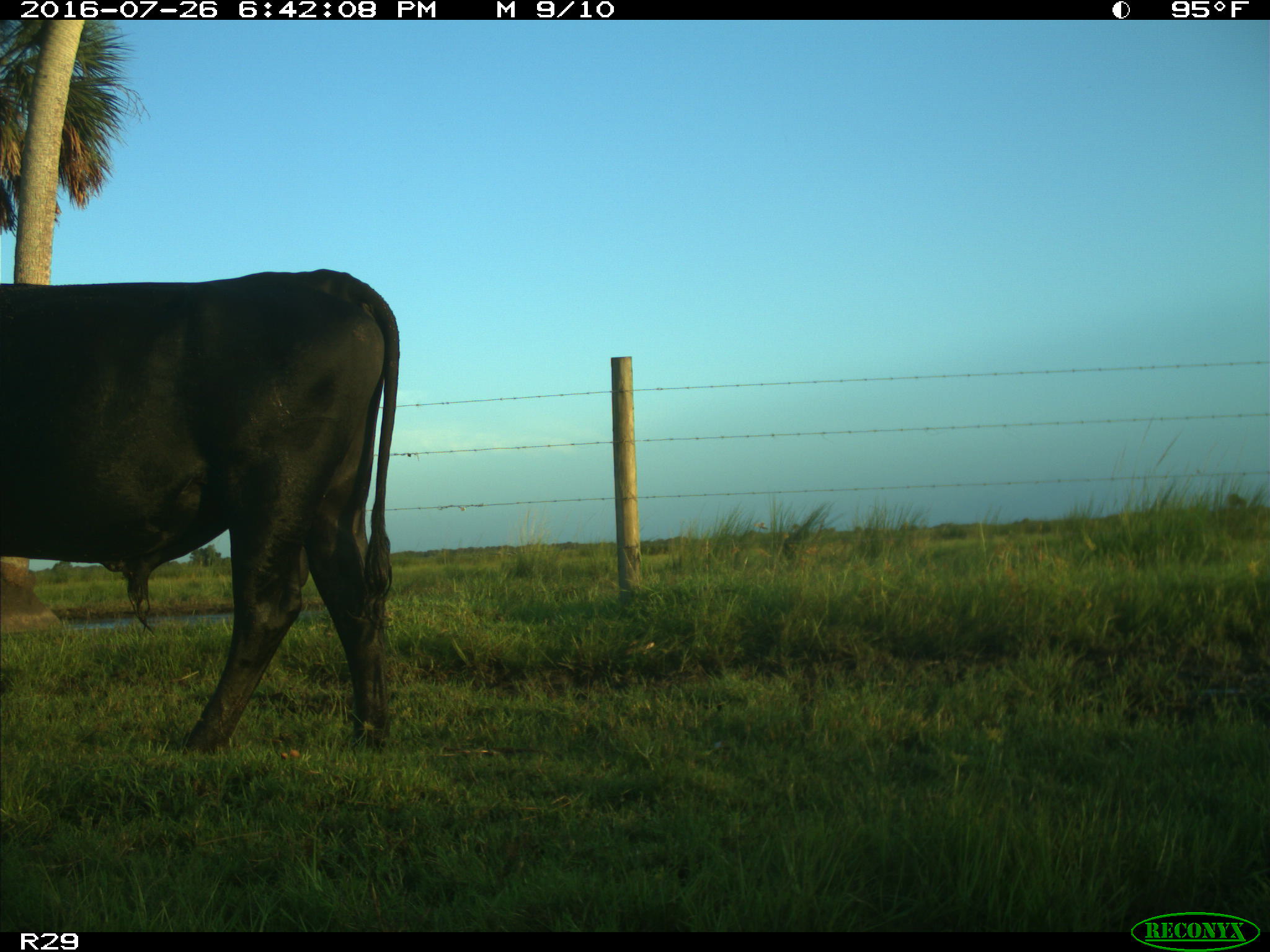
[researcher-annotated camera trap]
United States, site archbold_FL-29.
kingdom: Animalia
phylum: Chordata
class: Mammalia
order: Artiodactyla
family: Bovidae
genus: Bos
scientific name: Bos taurus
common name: domestic cow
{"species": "Bos taurus (domestic cow)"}